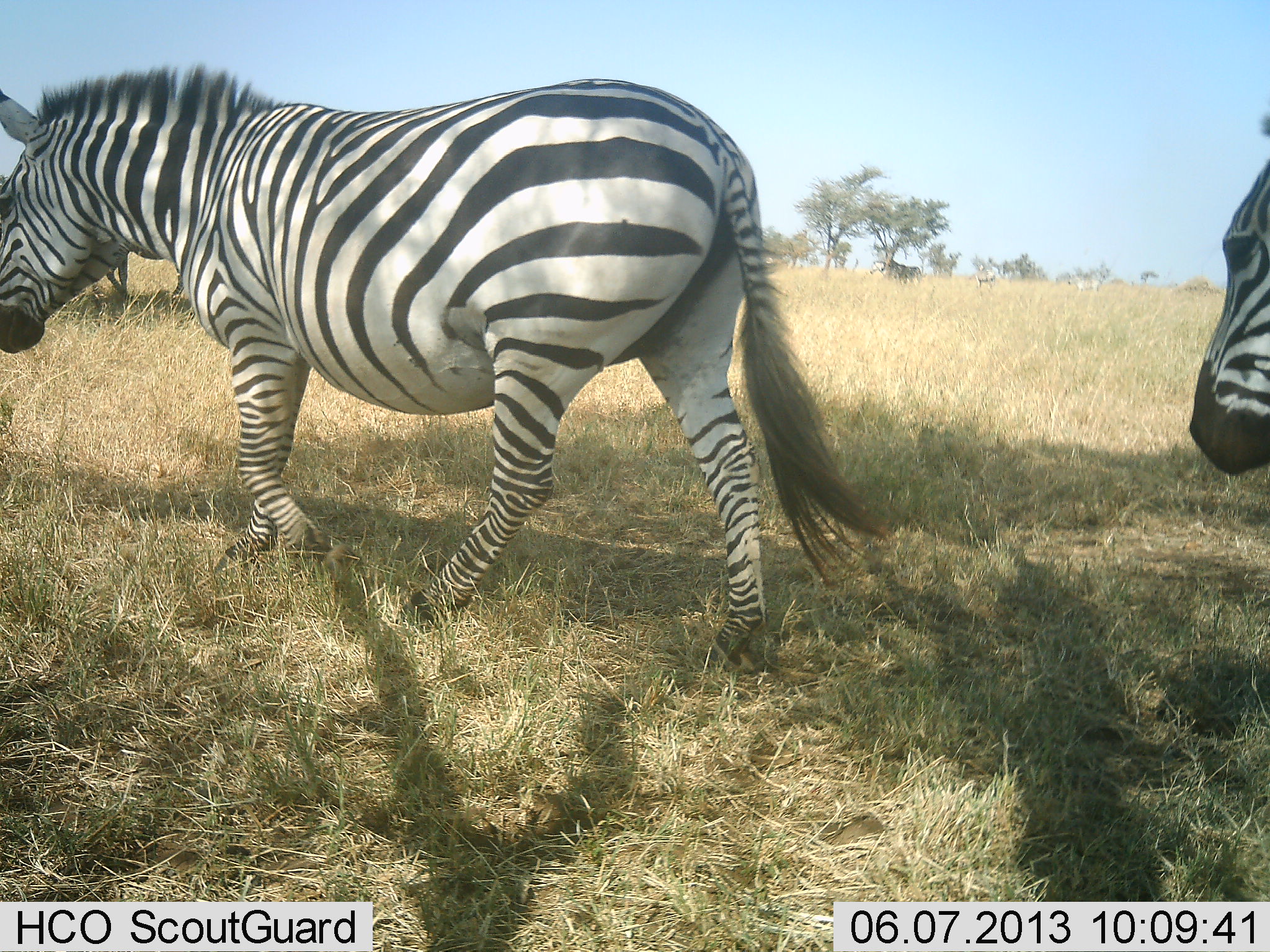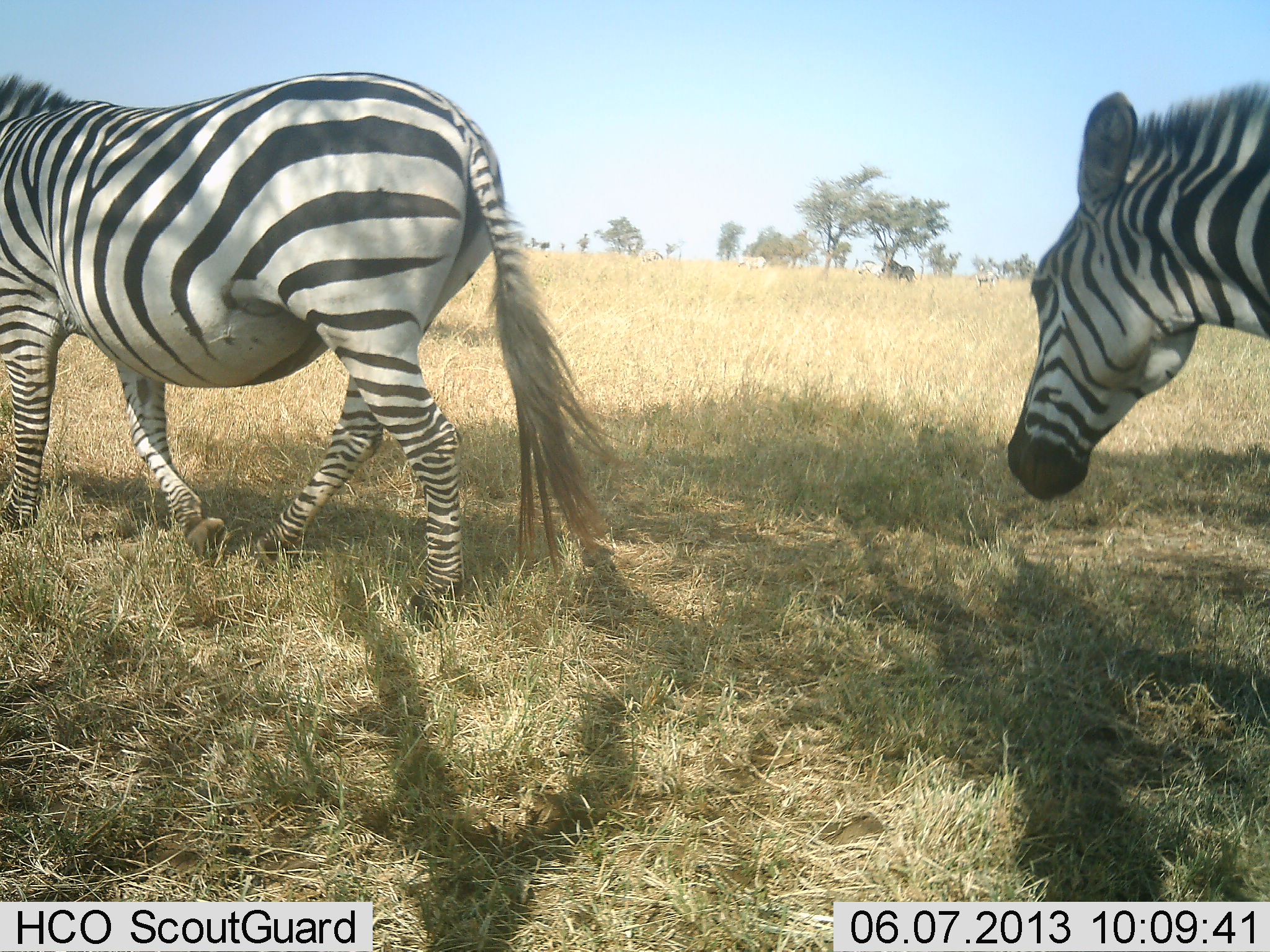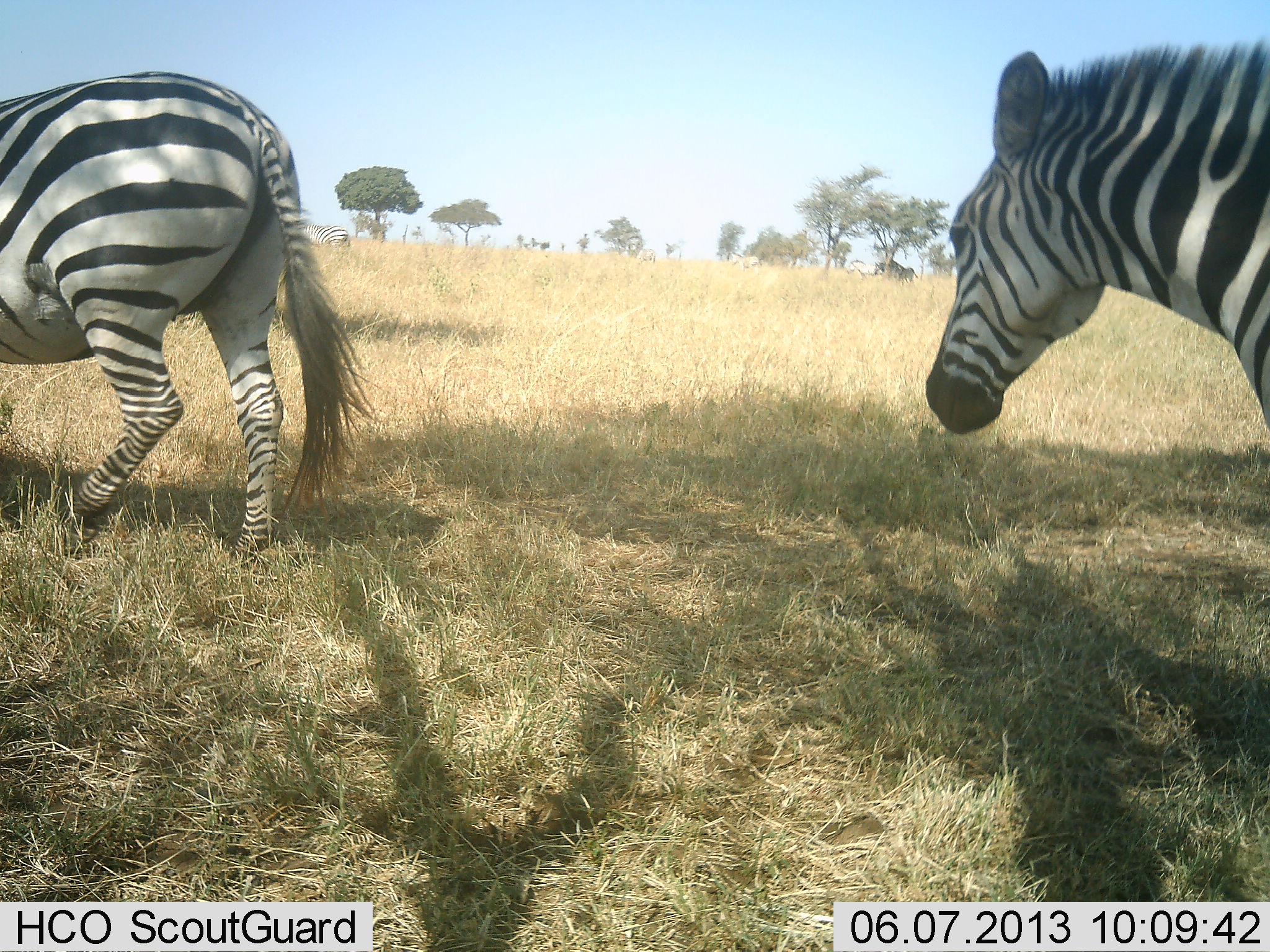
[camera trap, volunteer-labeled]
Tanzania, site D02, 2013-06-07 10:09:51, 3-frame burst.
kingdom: Animalia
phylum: Chordata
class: Mammalia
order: Perissodactyla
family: Equidae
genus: Equus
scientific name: Equus quagga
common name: plains zebra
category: zebra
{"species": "zebra (plains zebra) (Equus quagga)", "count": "2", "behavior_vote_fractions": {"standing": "3%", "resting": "0%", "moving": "100%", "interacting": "0%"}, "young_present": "0%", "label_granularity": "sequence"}